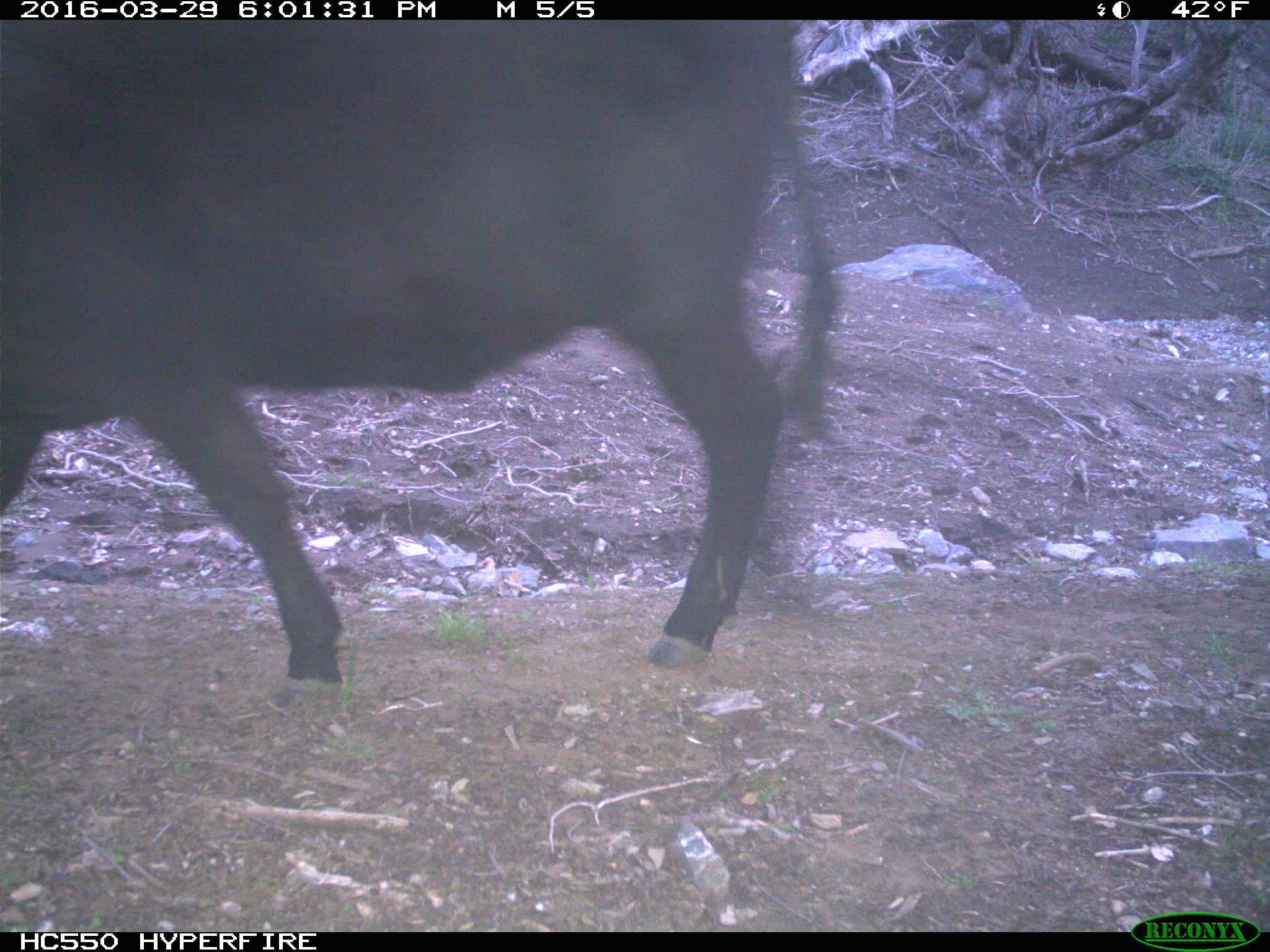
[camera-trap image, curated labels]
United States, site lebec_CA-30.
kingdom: Animalia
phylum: Chordata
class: Mammalia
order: Artiodactyla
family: Bovidae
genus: Bos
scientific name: Bos taurus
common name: domestic cow